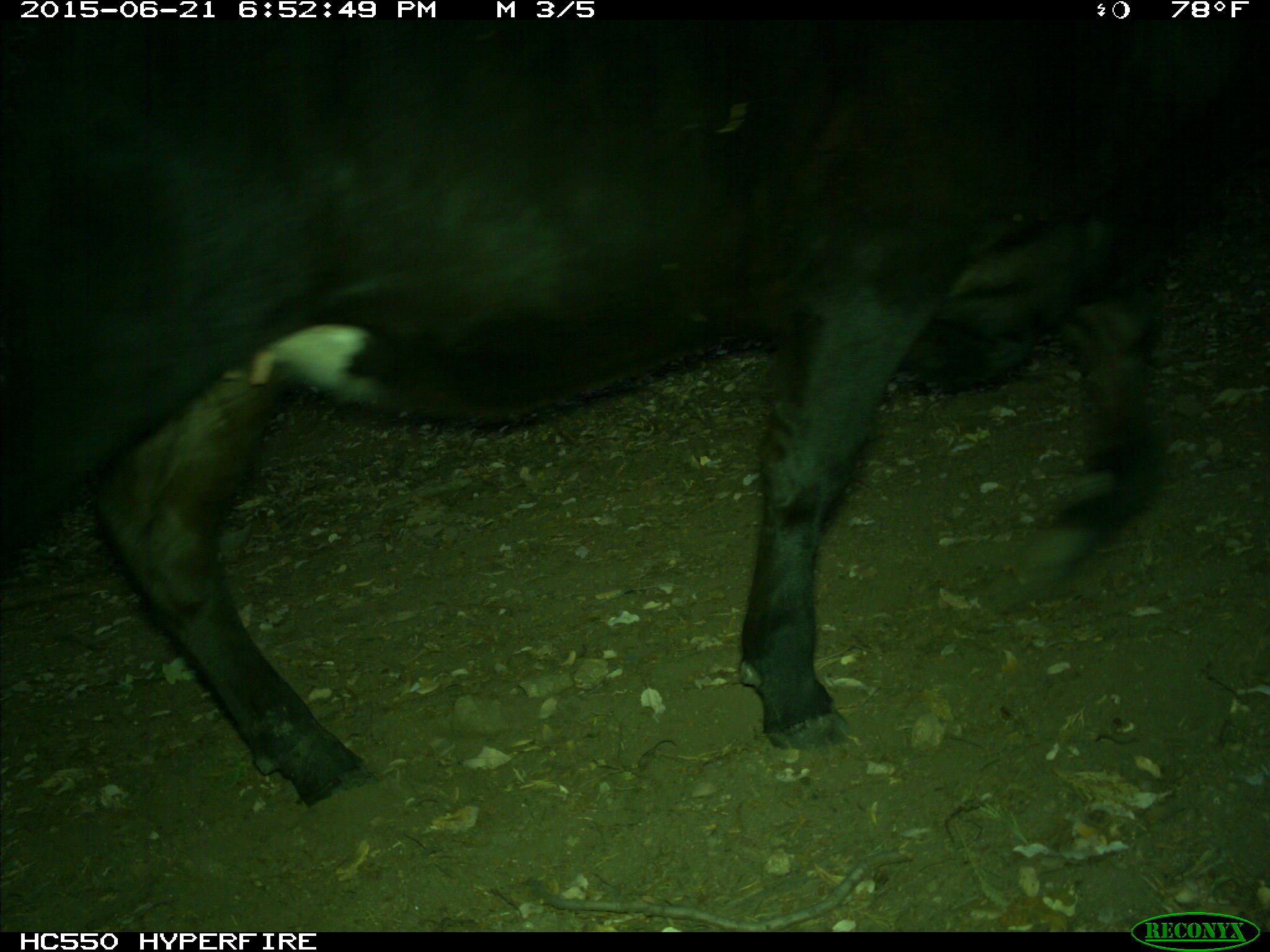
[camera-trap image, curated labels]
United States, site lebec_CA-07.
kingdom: Animalia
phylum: Chordata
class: Mammalia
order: Artiodactyla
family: Bovidae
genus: Bos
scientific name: Bos taurus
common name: domestic cow